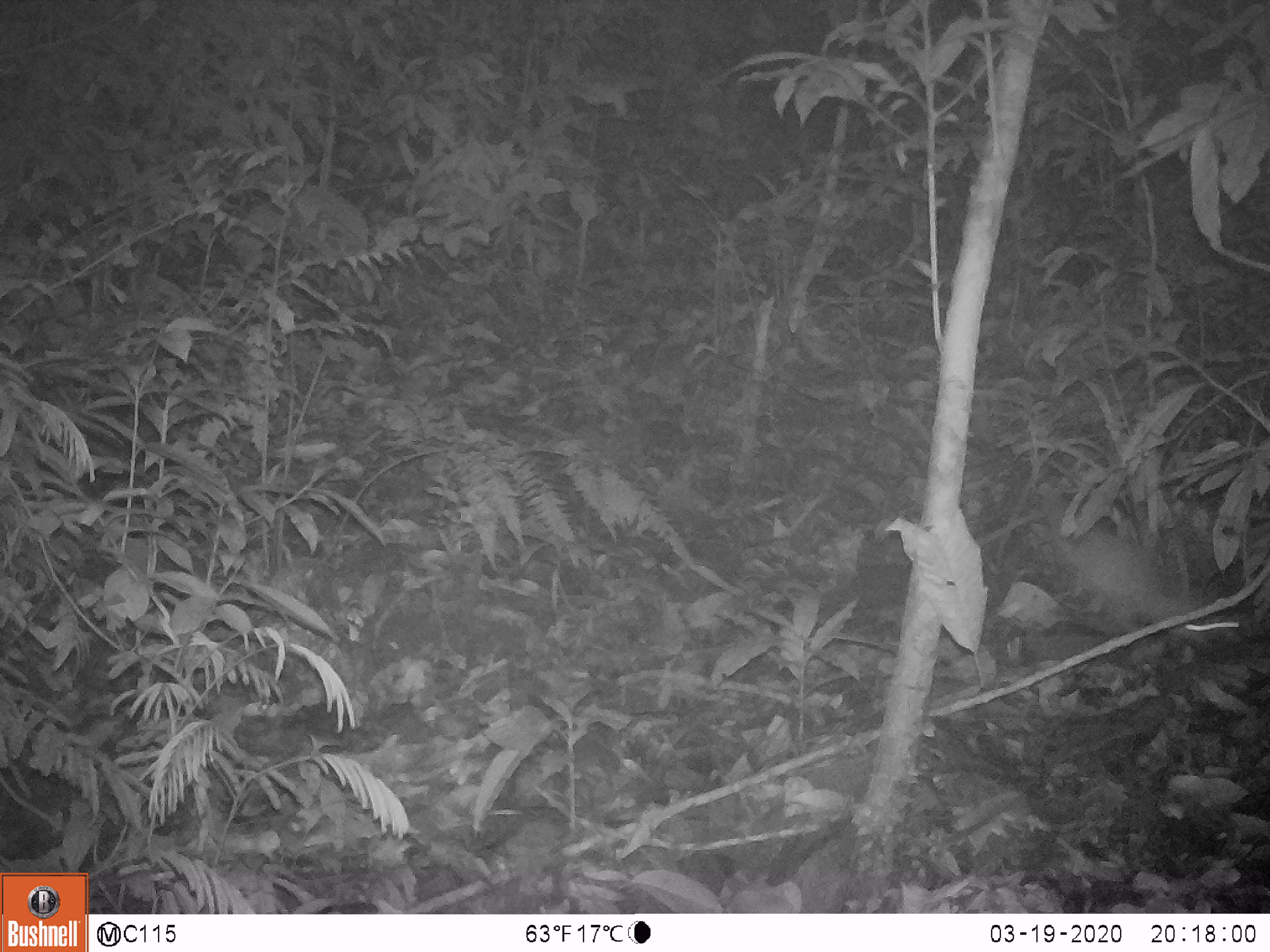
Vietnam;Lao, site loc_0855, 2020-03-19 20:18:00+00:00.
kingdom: Animalia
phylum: Chordata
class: Mammalia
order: Carnivora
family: Mustelidae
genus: Melogale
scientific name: Melogale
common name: ferret badger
Ferret badger (Melogale). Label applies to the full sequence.